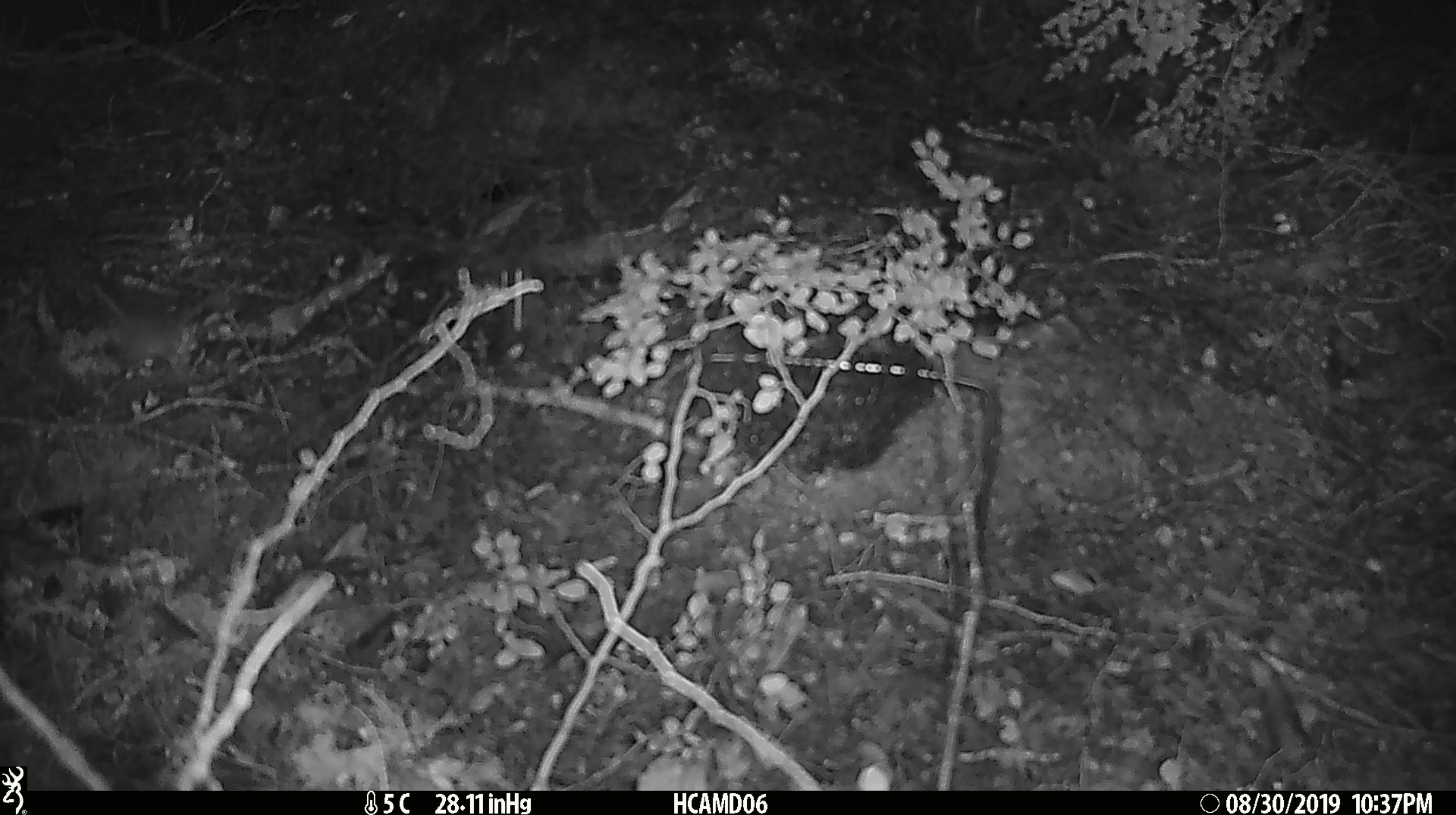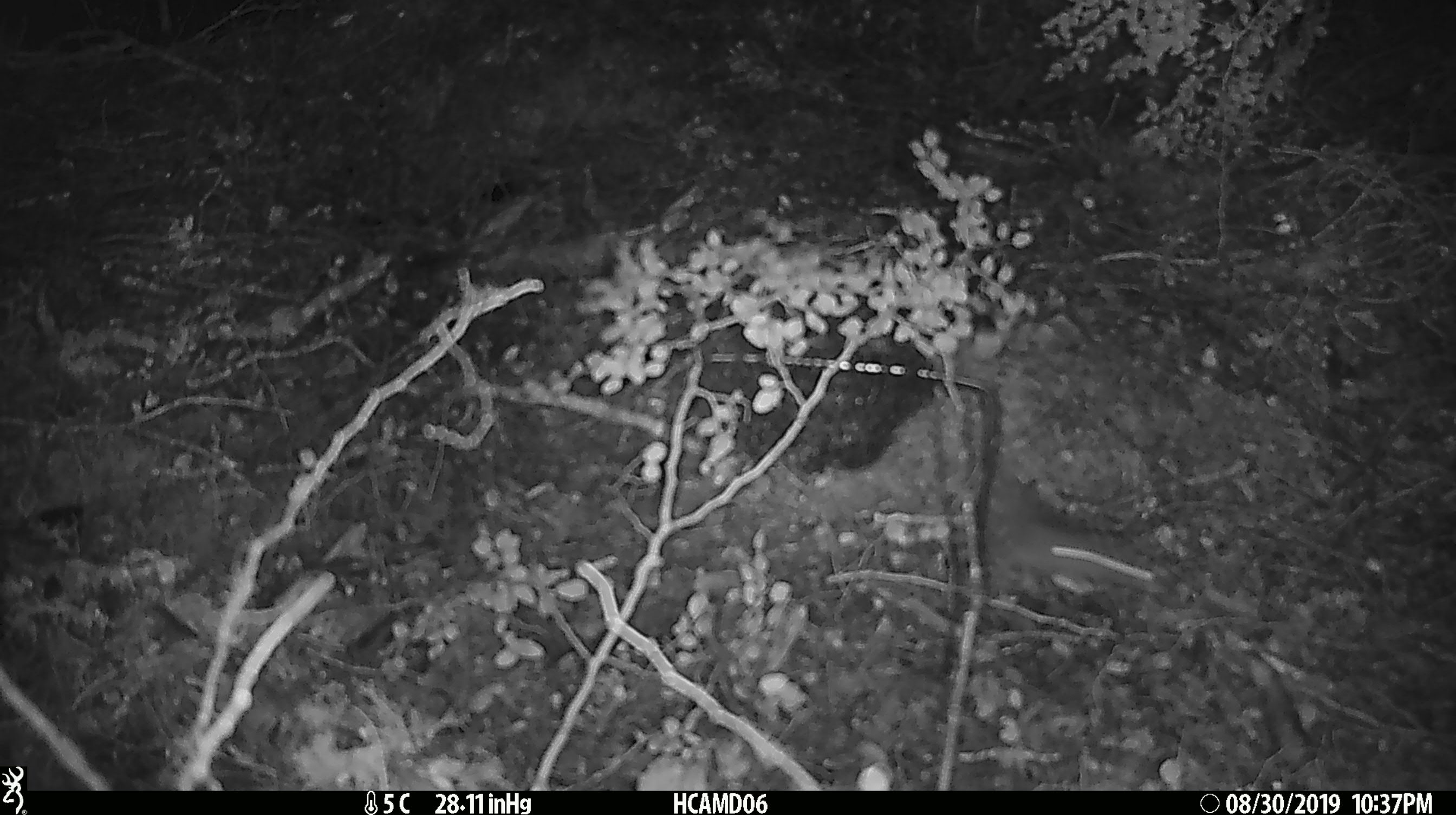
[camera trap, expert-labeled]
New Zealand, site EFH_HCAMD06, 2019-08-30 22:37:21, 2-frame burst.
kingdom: Animalia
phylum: Chordata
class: Mammalia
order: Rodentia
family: Muridae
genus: Mus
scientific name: Mus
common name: mouse